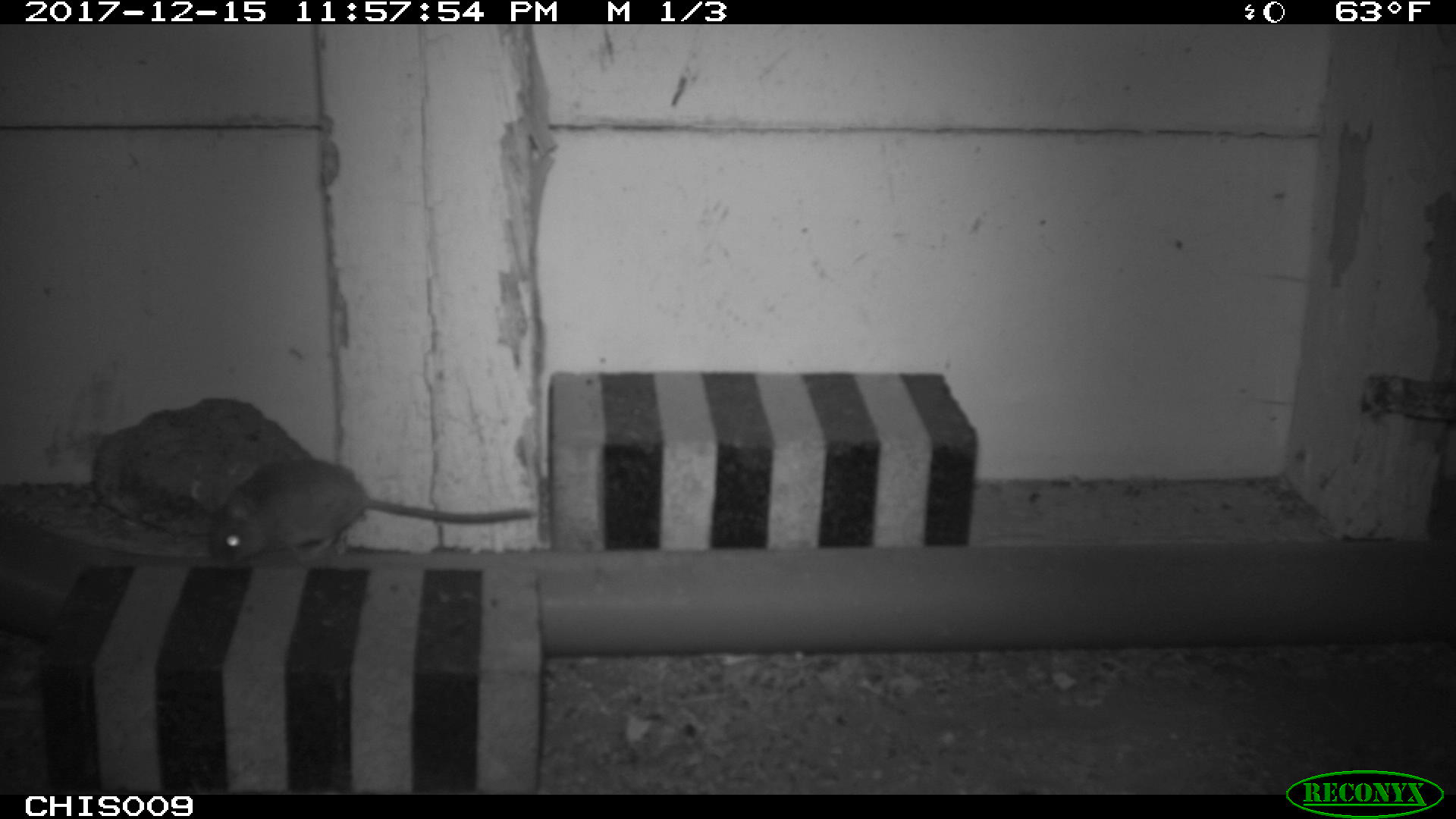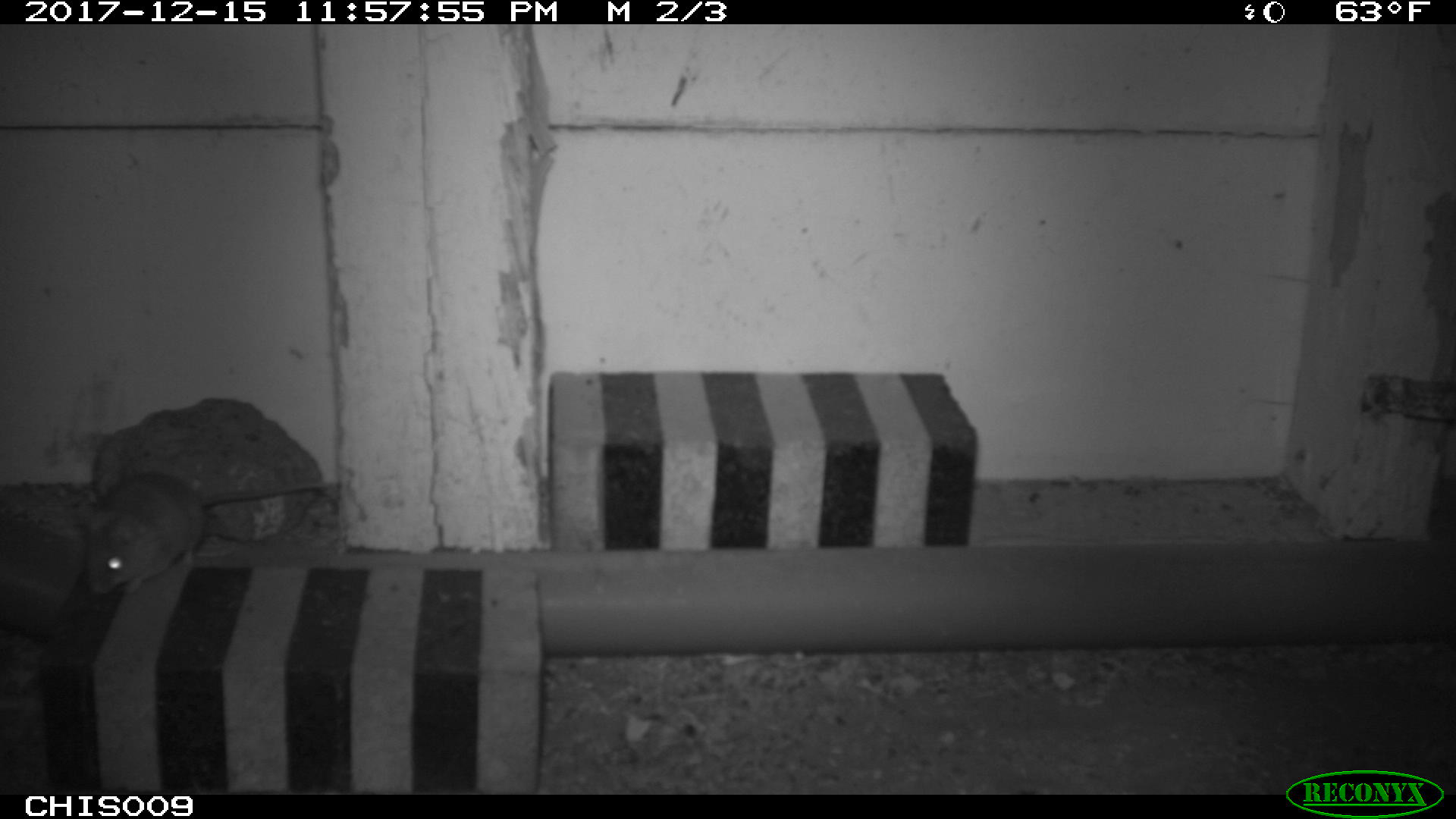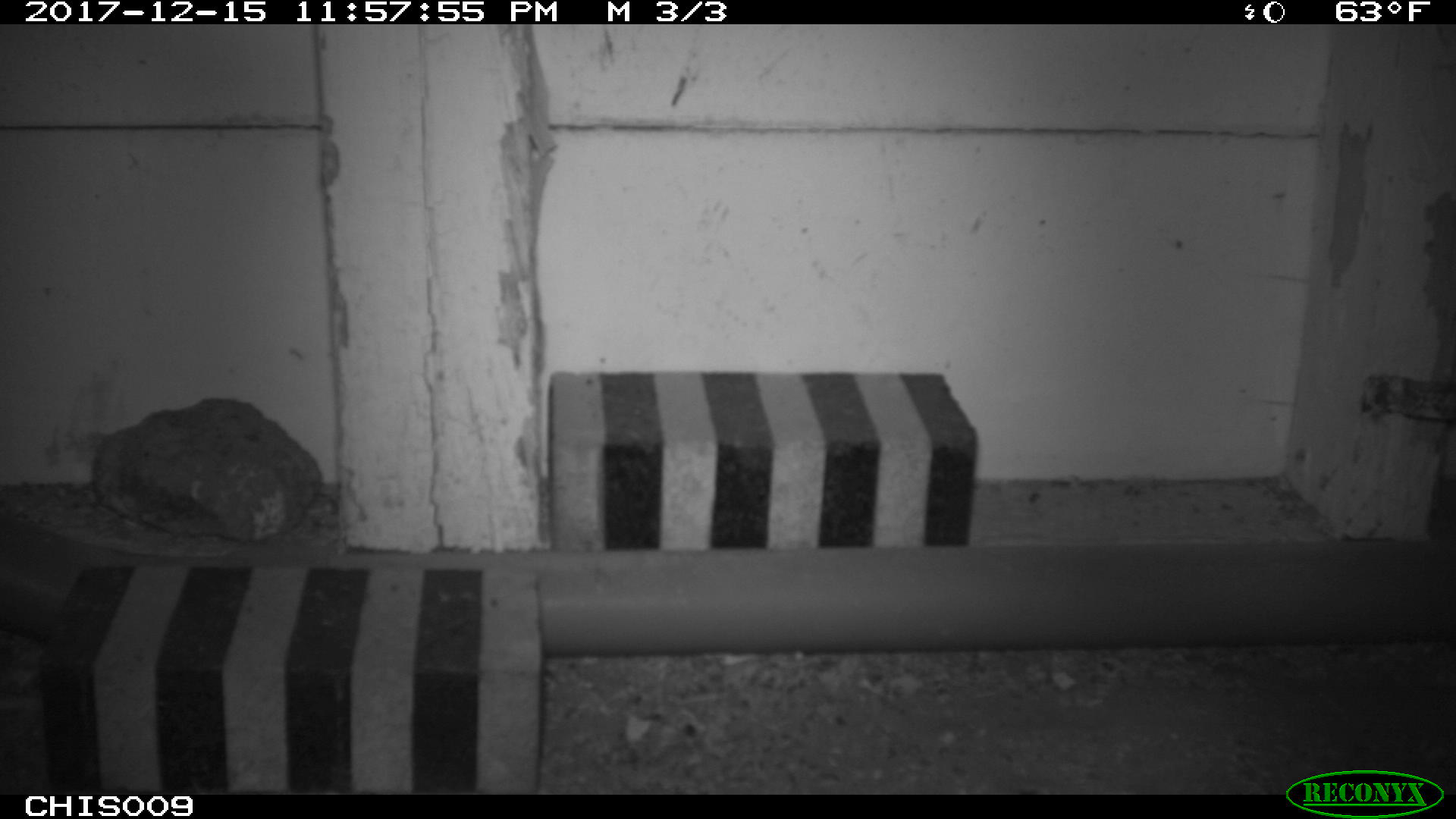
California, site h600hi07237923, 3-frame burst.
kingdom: Animalia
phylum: Chordata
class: Mammalia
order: Rodentia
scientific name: Rodentia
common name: rodent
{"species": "rodent (Rodentia)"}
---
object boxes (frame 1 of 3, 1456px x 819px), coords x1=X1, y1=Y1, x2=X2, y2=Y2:
rodent: x1=209, y1=458, x2=534, y2=561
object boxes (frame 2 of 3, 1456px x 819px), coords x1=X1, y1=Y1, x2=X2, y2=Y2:
rodent: x1=79, y1=470, x2=330, y2=597